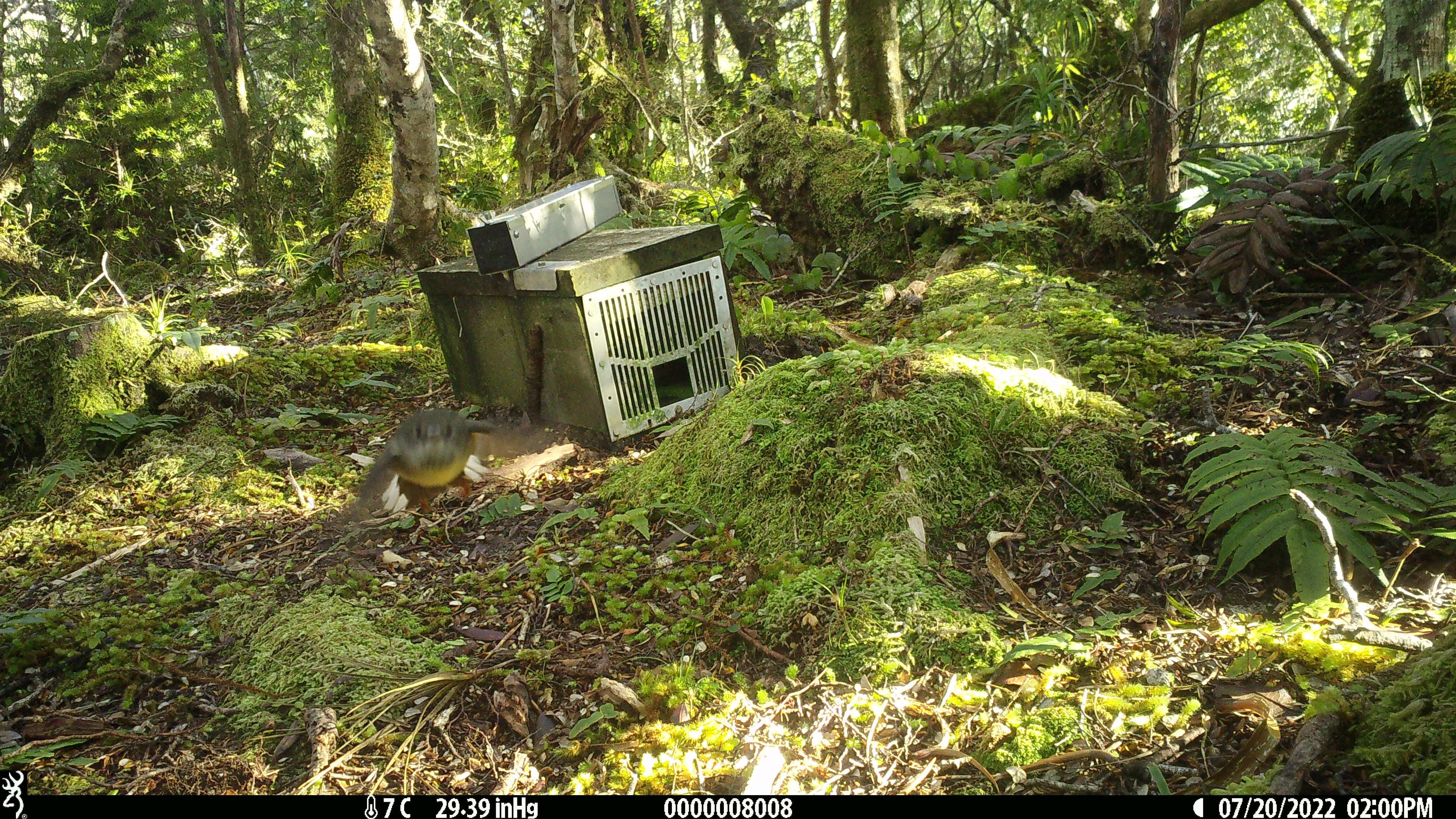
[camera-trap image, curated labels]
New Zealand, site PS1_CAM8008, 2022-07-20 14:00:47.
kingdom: Animalia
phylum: Chordata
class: Aves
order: Passeriformes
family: Petroicidae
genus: Petroica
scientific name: Petroica macrocephala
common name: tomtit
Tomtit (Petroica macrocephala).